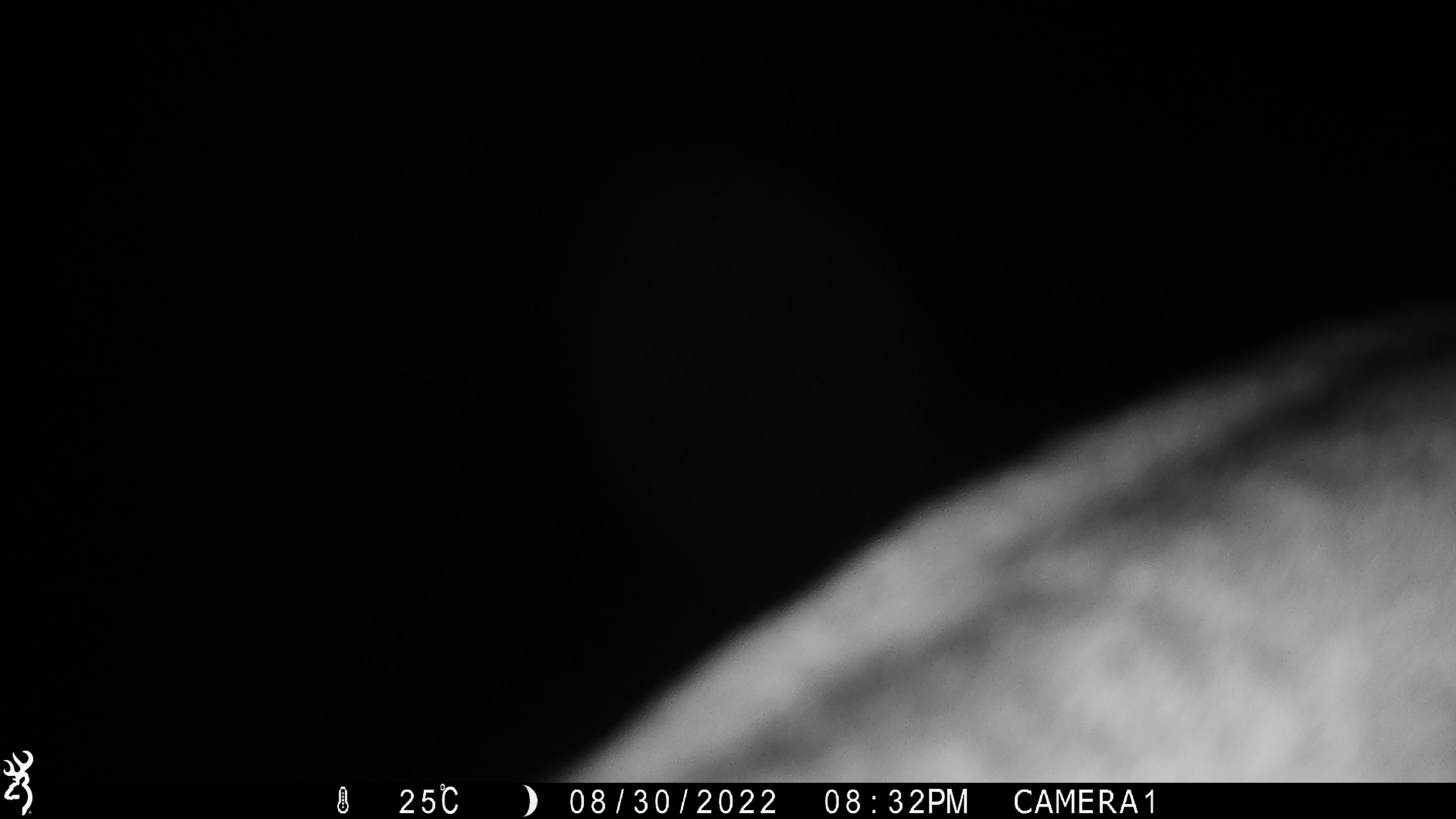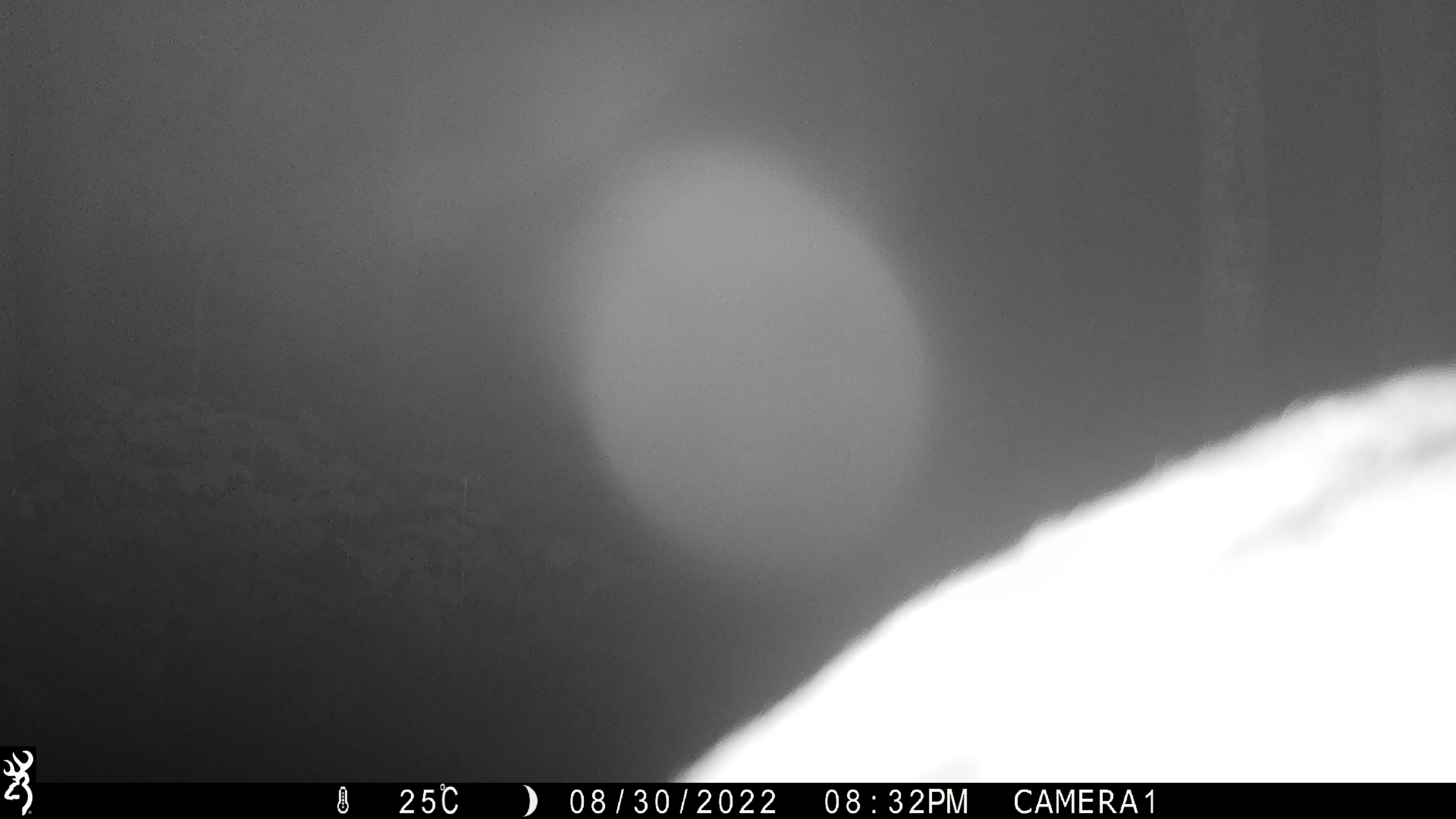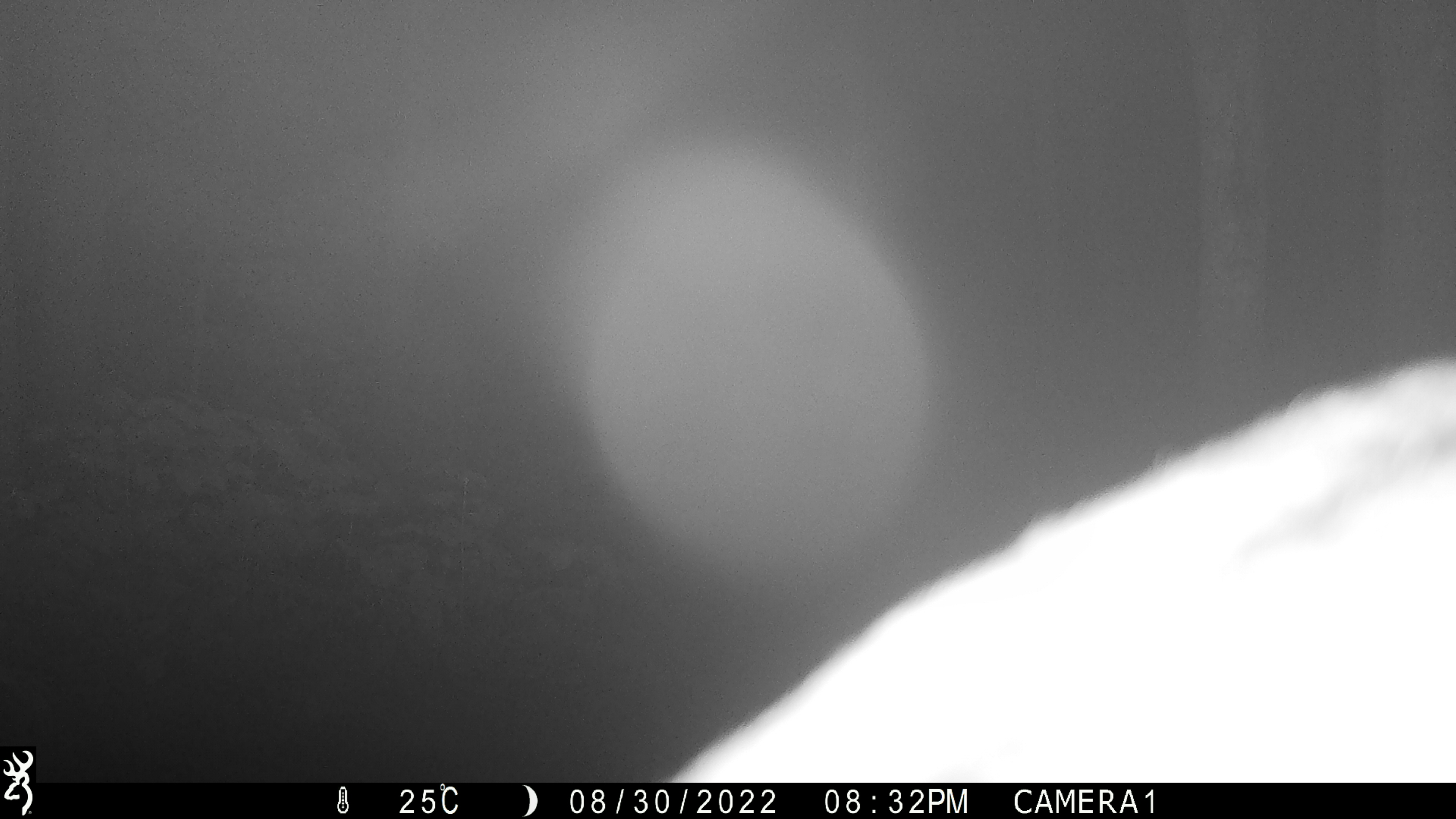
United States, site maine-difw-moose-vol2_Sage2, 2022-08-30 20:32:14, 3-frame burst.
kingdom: Animalia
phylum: Chordata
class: Mammalia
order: Artiodactyla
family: Cervidae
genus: Alces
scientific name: Alces alces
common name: moose